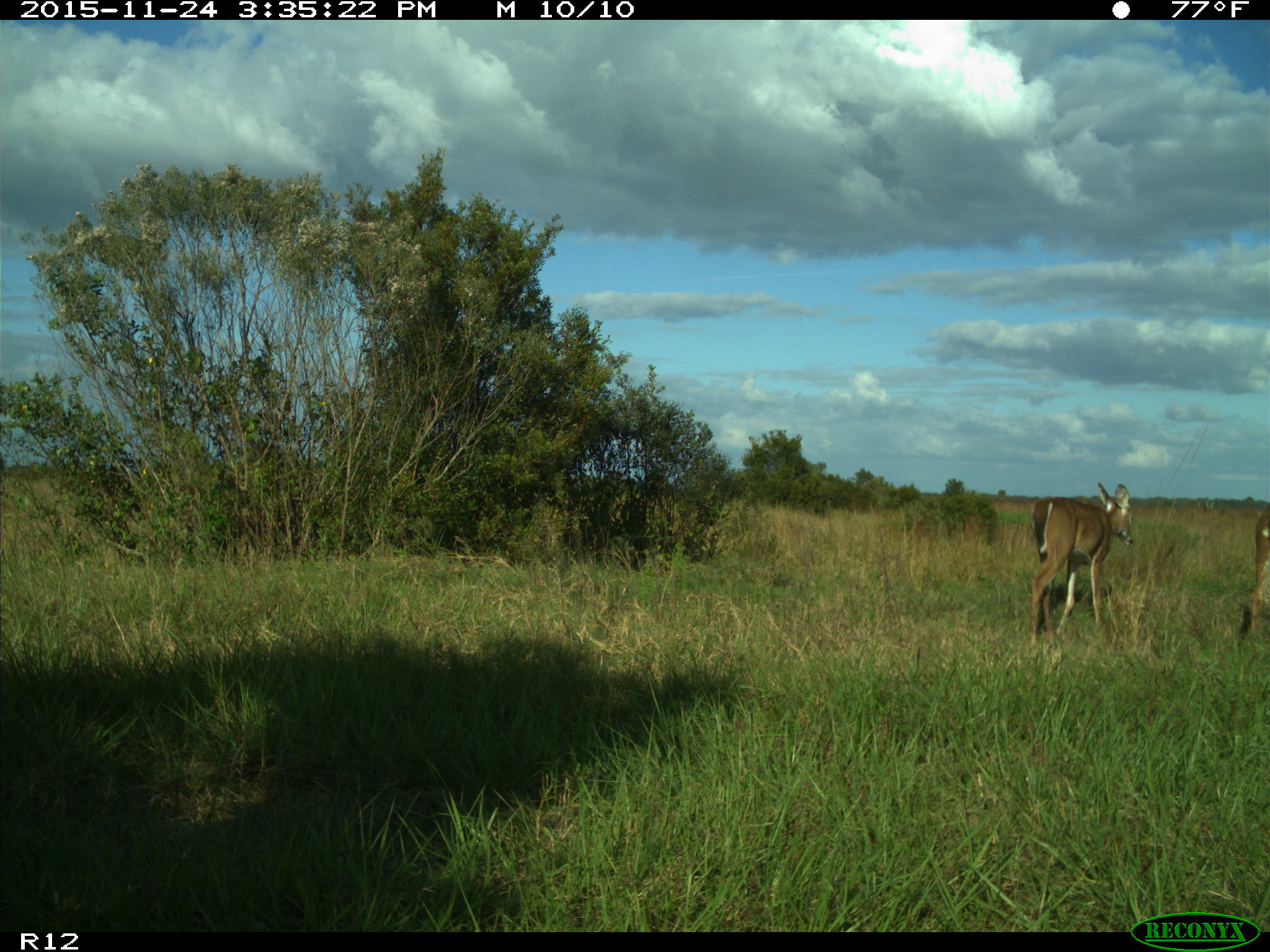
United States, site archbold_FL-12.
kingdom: Animalia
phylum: Chordata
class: Mammalia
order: Artiodactyla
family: Cervidae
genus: Odocoileus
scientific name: Odocoileus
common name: deer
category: unidentified deer